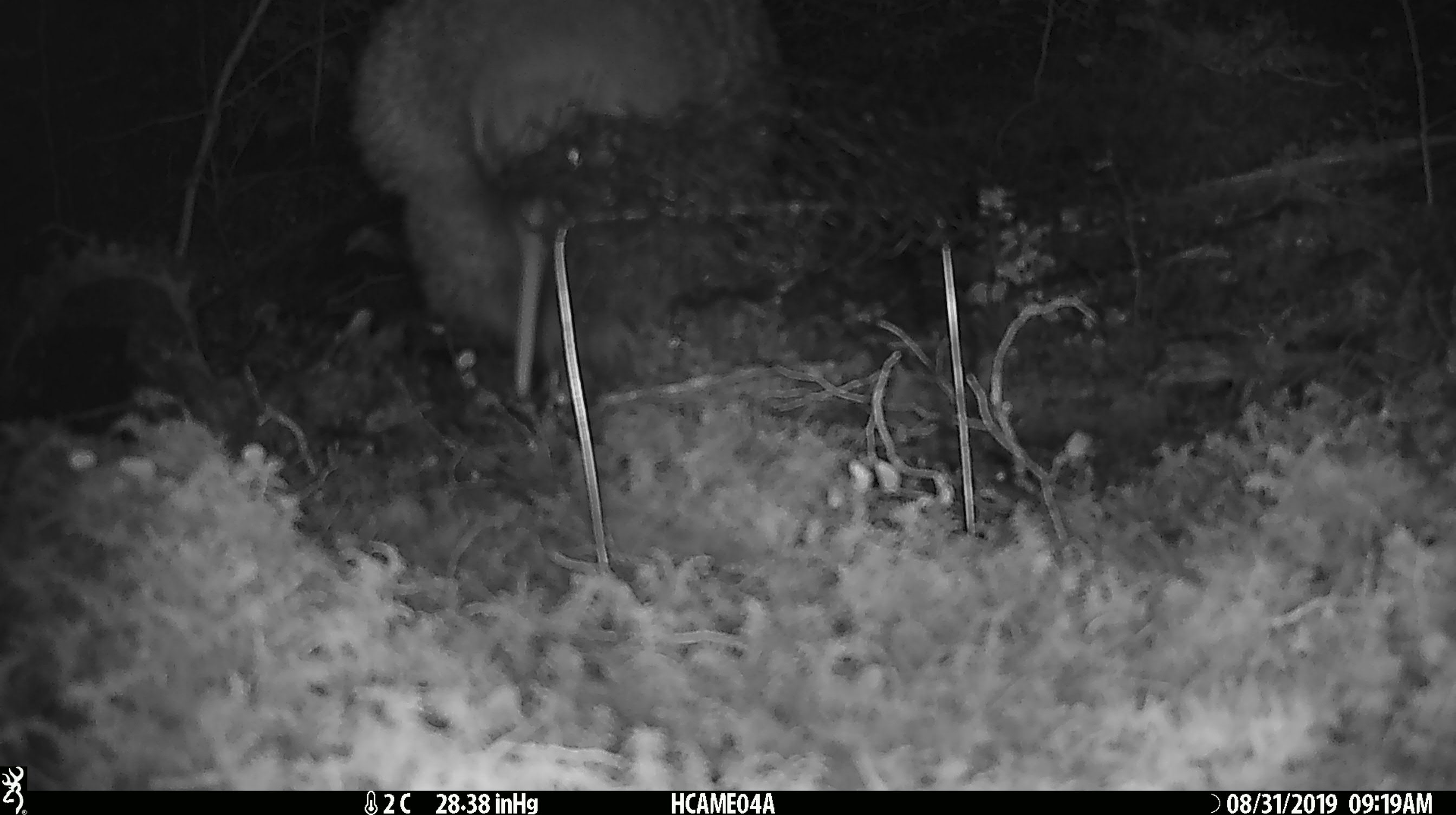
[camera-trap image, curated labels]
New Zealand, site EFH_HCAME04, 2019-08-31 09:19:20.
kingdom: Animalia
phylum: Chordata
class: Aves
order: Apterygiformes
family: Apterygidae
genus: Apteryx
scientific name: Apteryx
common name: kiwi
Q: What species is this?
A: Kiwi (Apteryx).